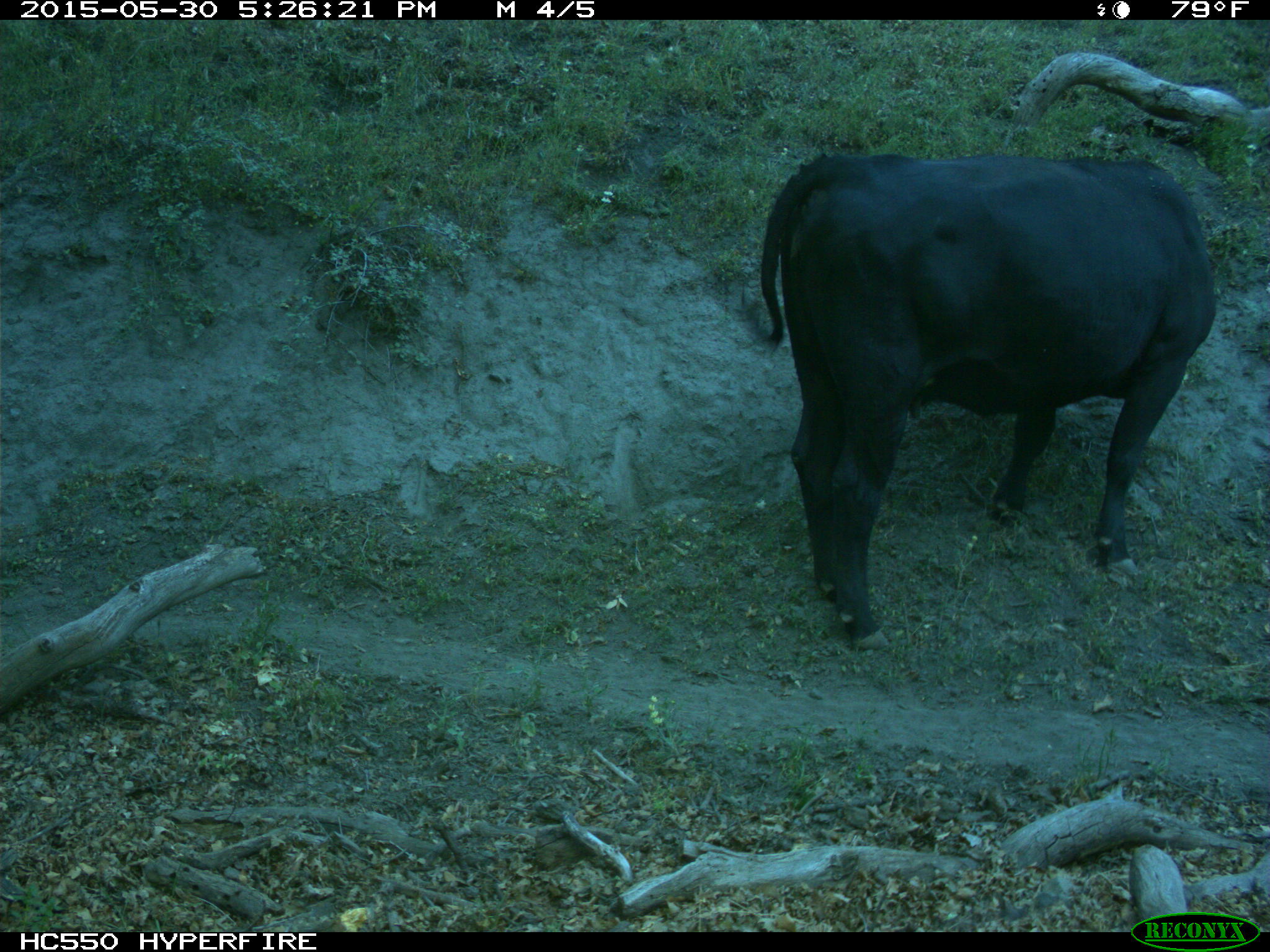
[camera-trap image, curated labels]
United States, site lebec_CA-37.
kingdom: Animalia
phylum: Chordata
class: Mammalia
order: Artiodactyla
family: Bovidae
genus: Bos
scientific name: Bos taurus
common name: domestic cow